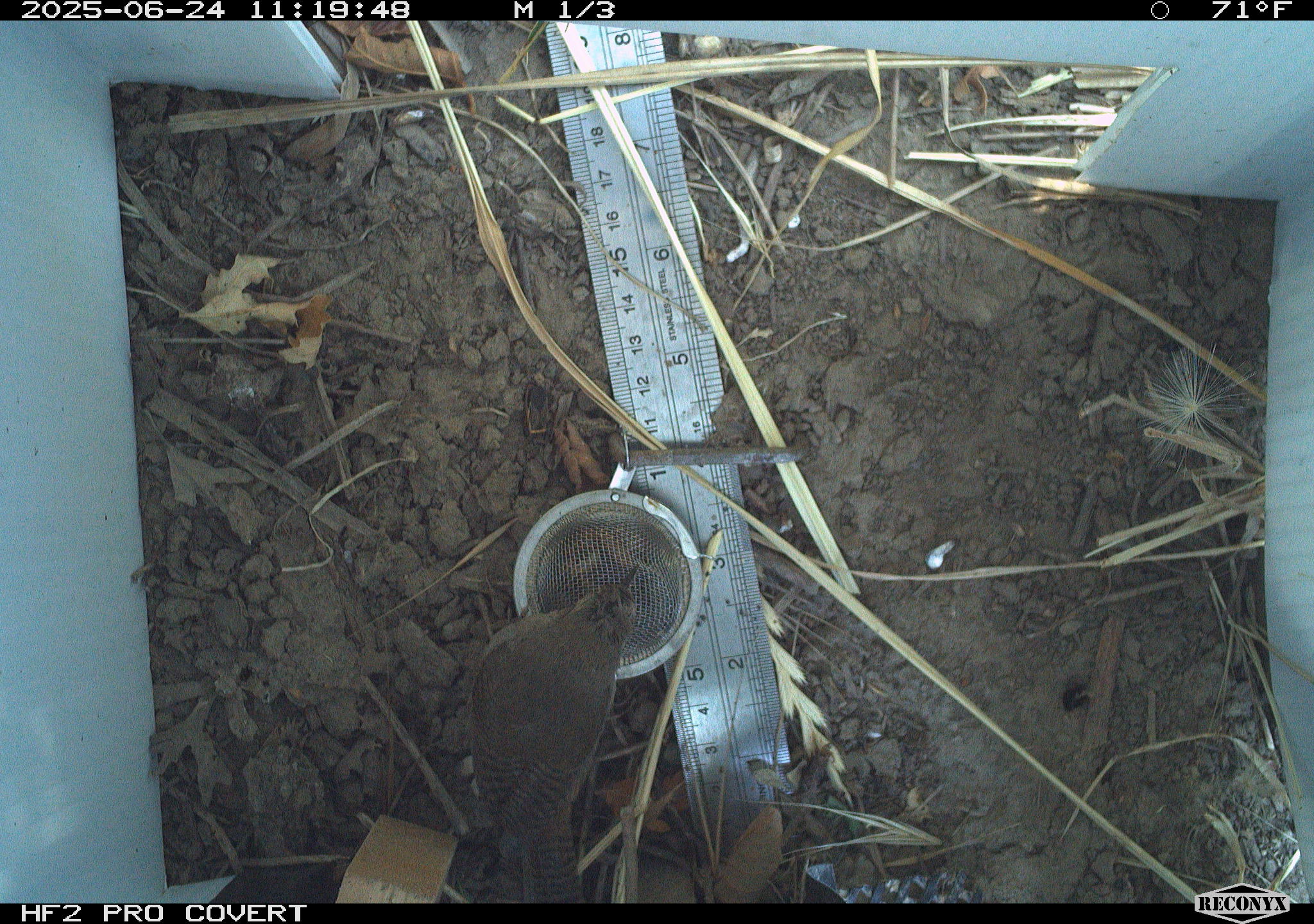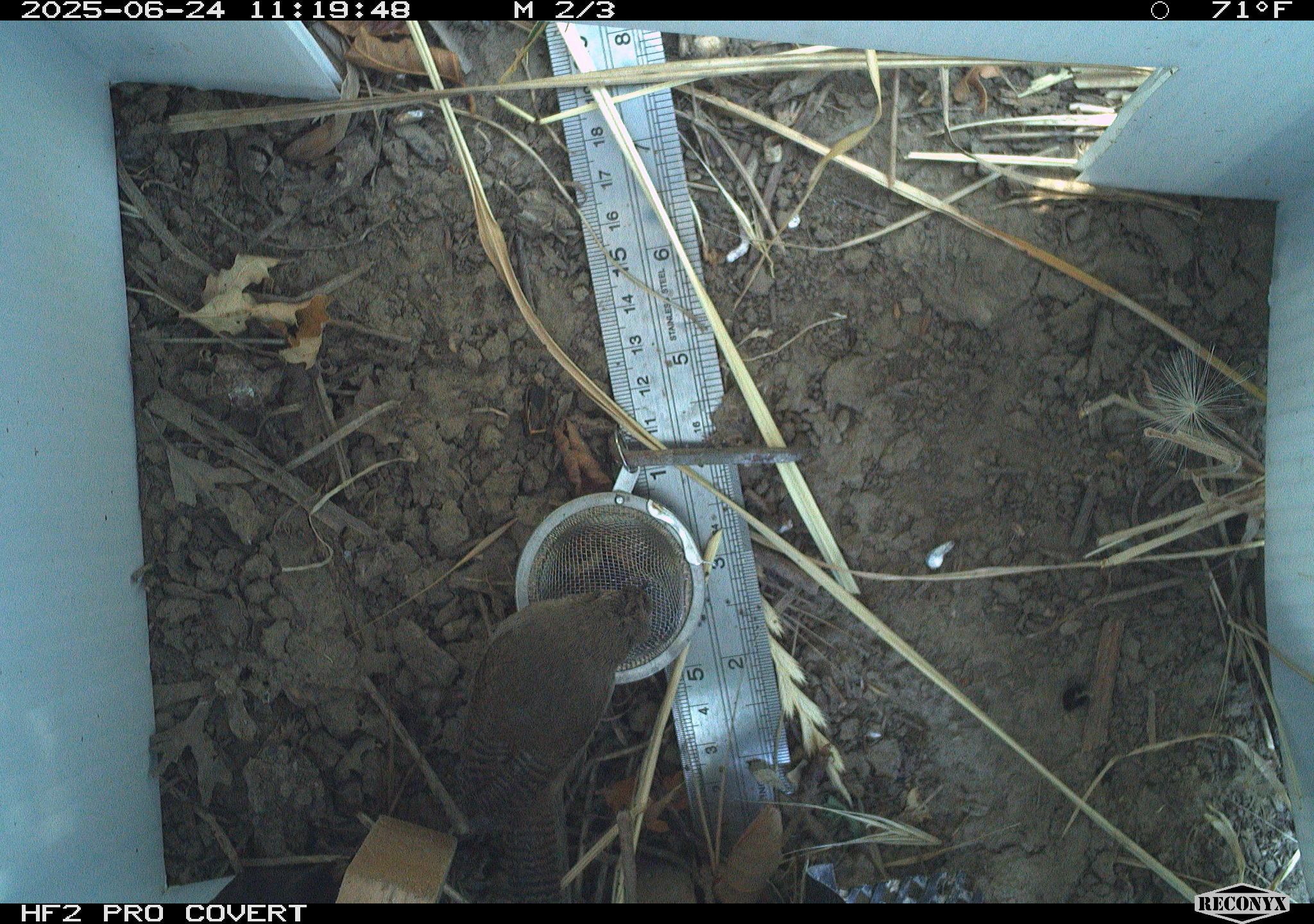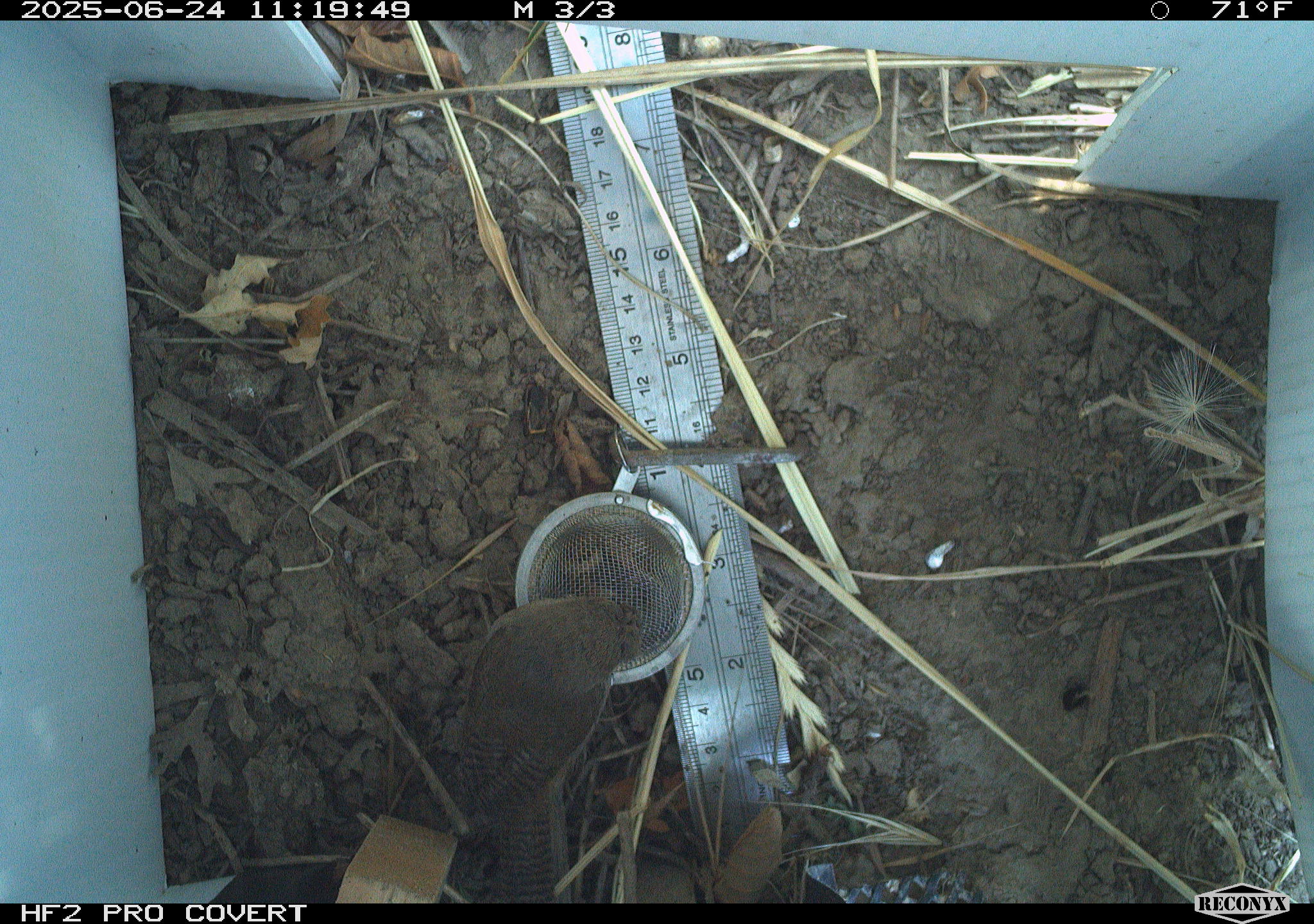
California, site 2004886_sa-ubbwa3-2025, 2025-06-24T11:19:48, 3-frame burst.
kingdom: Animalia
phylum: Chordata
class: Aves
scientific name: Aves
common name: bird